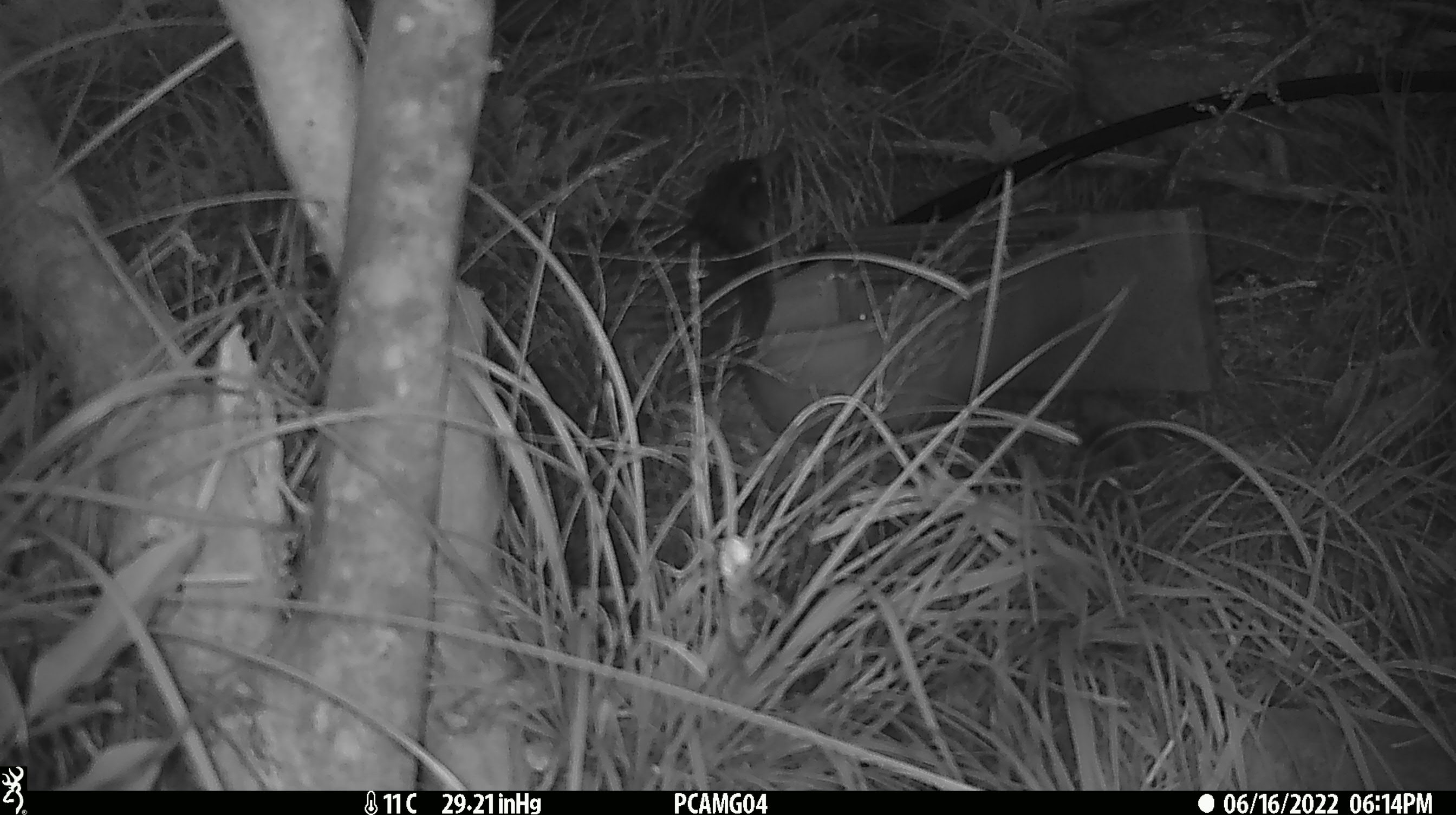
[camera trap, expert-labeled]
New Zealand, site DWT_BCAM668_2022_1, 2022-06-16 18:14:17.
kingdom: Animalia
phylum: Chordata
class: Aves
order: Gruiformes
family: Rallidae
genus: Gallirallus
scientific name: Gallirallus australis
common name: weka